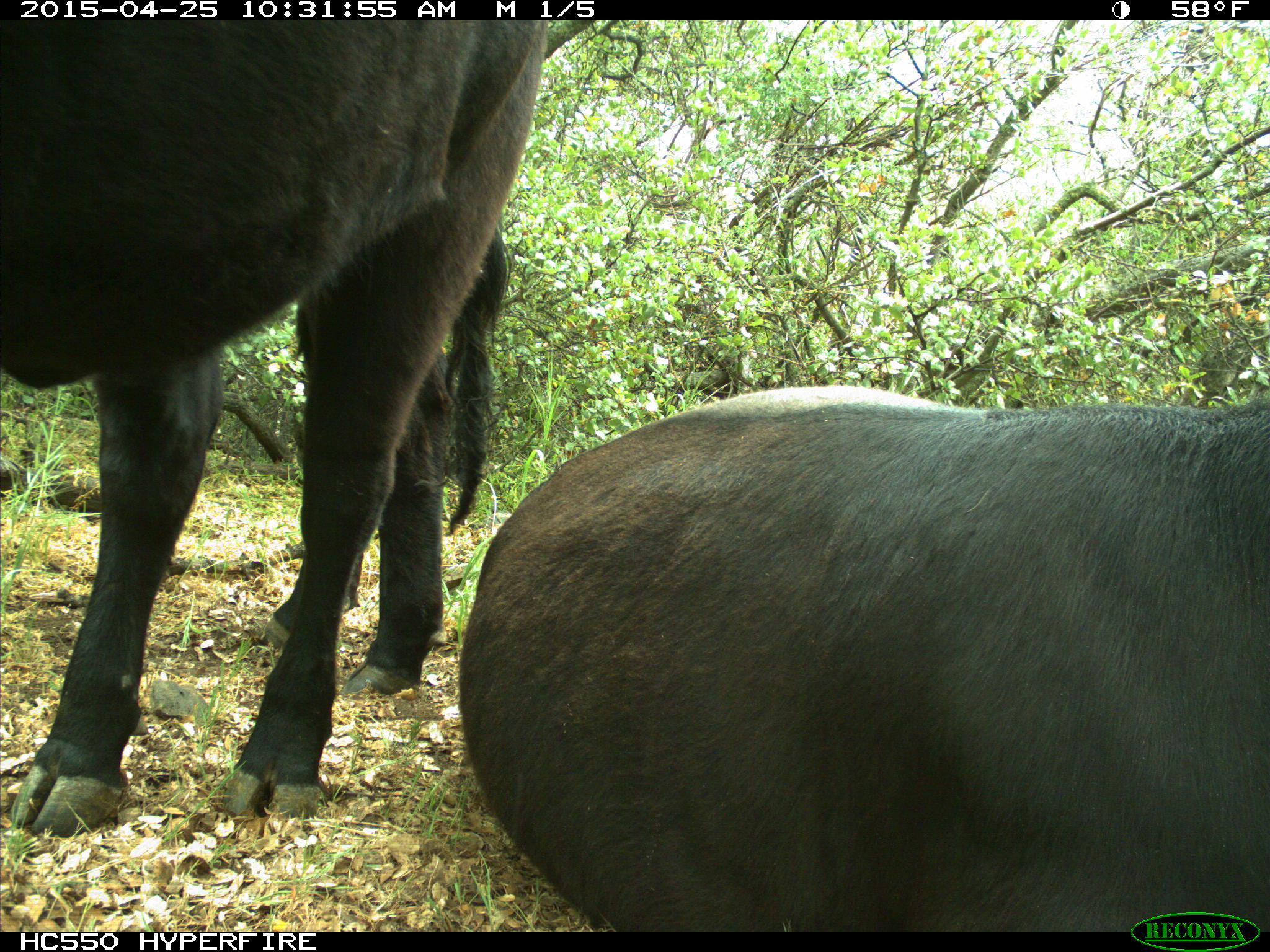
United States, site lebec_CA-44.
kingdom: Animalia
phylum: Chordata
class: Mammalia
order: Artiodactyla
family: Suidae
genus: Sus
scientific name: Sus scrofa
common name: wild boar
Sus scrofa (wild boar).